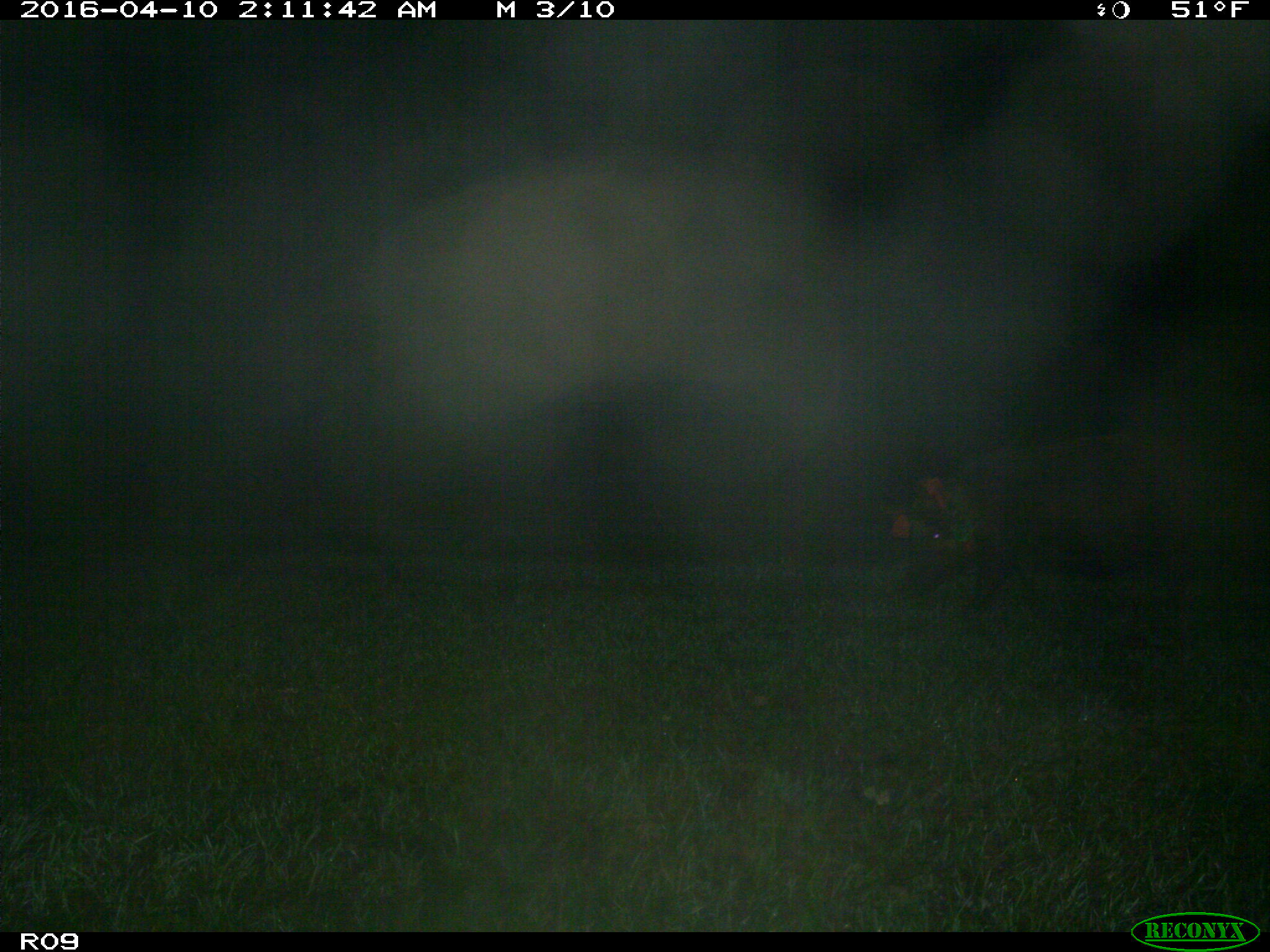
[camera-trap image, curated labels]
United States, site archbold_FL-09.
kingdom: Animalia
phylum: Chordata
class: Mammalia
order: Artiodactyla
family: Suidae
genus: Sus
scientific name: Sus scrofa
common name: wild boar